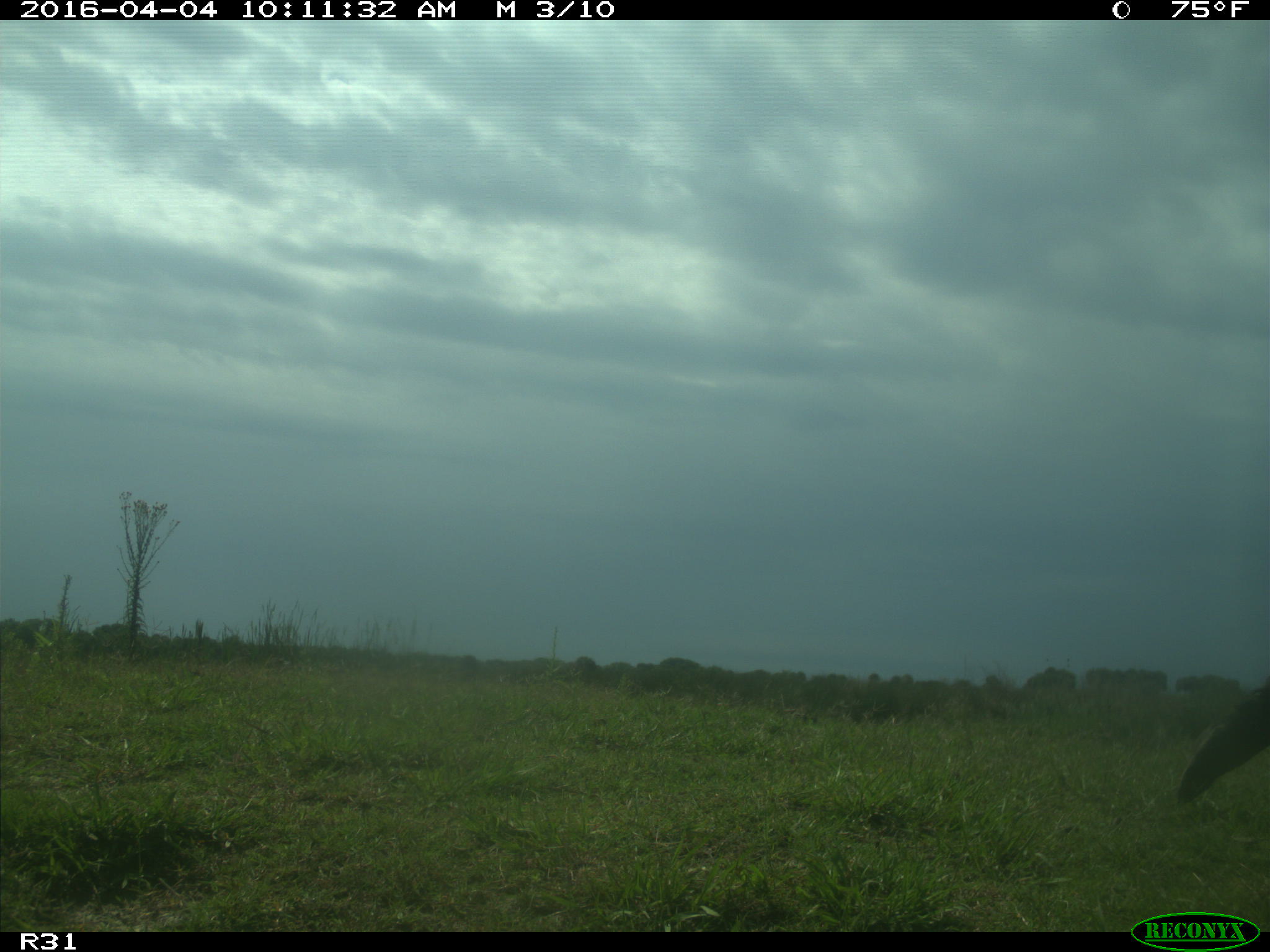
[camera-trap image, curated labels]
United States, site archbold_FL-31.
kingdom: Animalia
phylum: Chordata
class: Mammalia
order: Artiodactyla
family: Bovidae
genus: Bos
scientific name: Bos taurus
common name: domestic cow